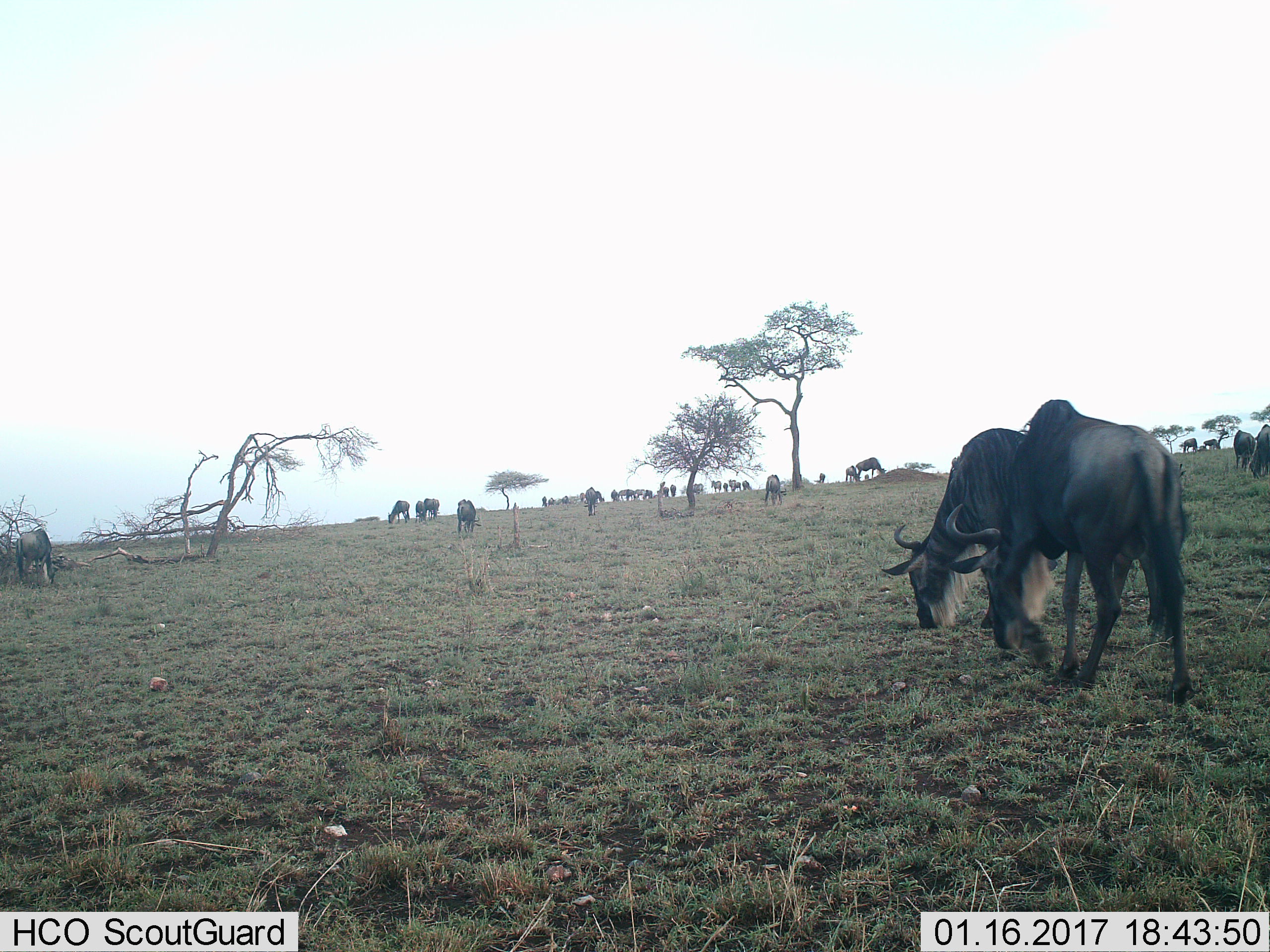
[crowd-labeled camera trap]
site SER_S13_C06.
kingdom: Animalia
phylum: Chordata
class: Mammalia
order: Artiodactyla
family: Bovidae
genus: Connochaetes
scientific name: Connochaetes taurinus taurinus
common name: blue wildebeest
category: wildebeestblue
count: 11-50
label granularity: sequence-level